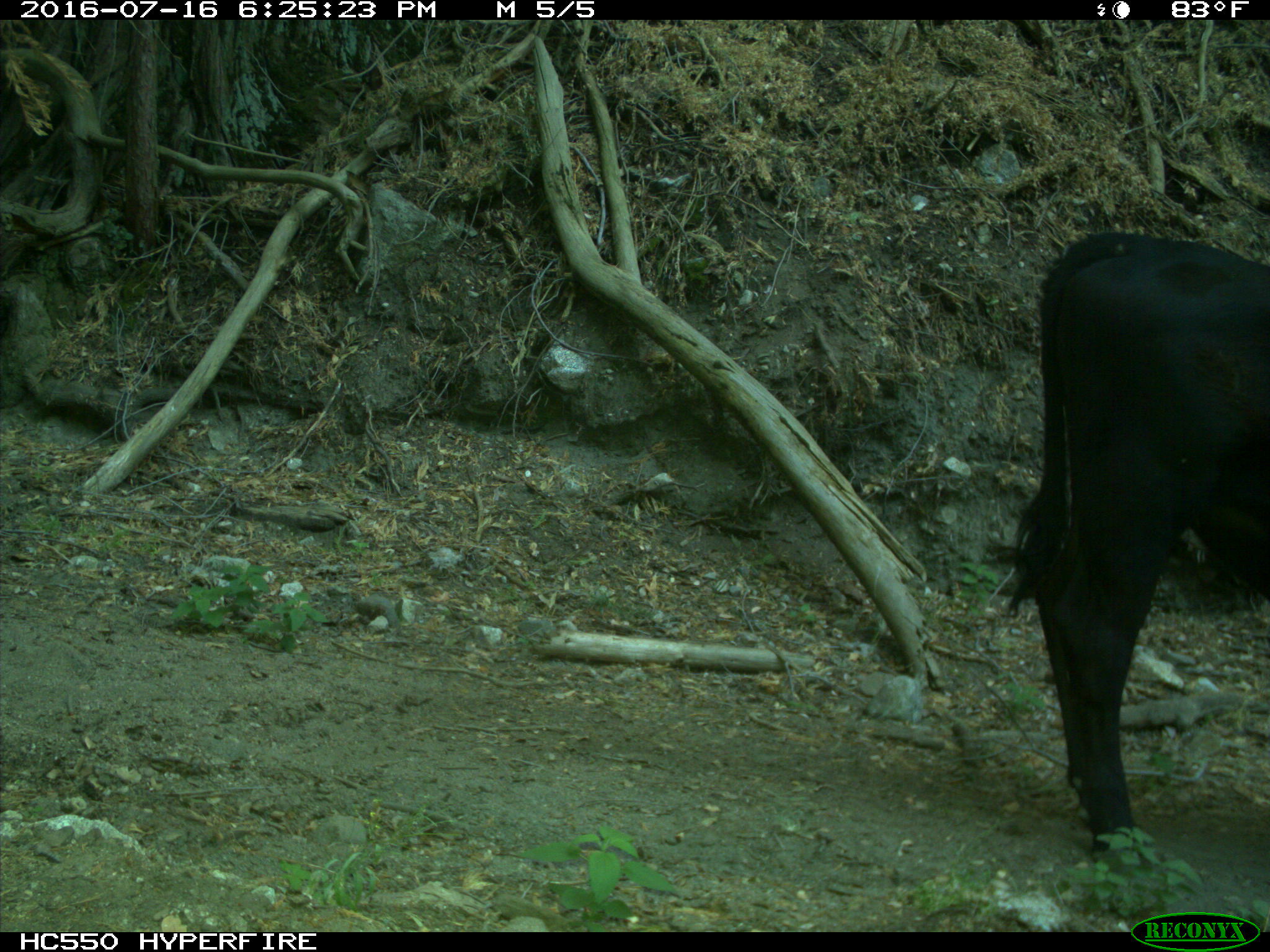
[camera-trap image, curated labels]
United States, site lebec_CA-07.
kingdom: Animalia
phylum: Chordata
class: Mammalia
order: Artiodactyla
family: Bovidae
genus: Bos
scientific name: Bos taurus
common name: domestic cow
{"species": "Bos taurus (domestic cow)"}